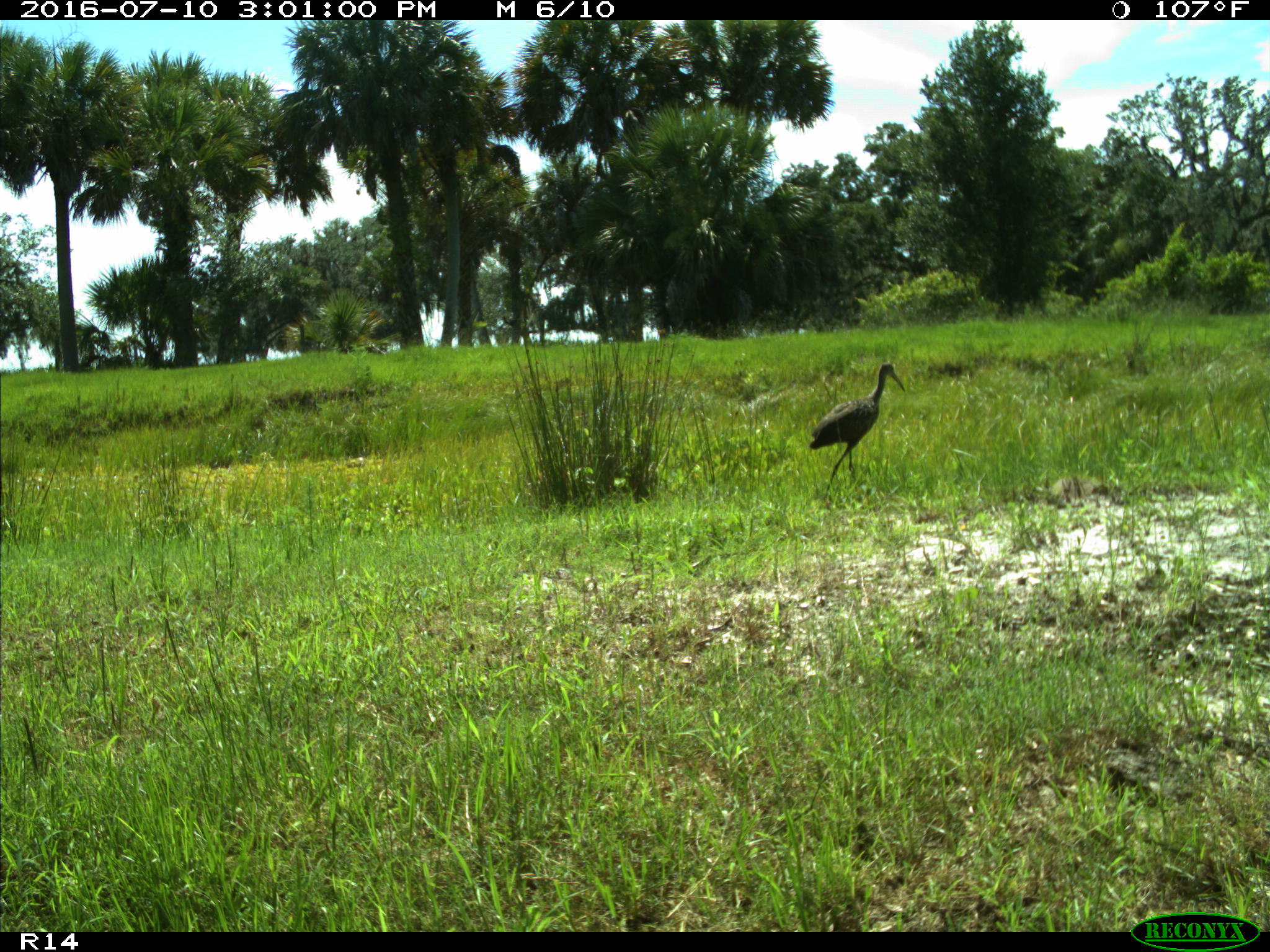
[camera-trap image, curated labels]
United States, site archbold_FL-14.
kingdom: Animalia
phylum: Chordata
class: Aves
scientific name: Aves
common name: birds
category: unidentified bird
Unidentified bird (birds) (Aves).